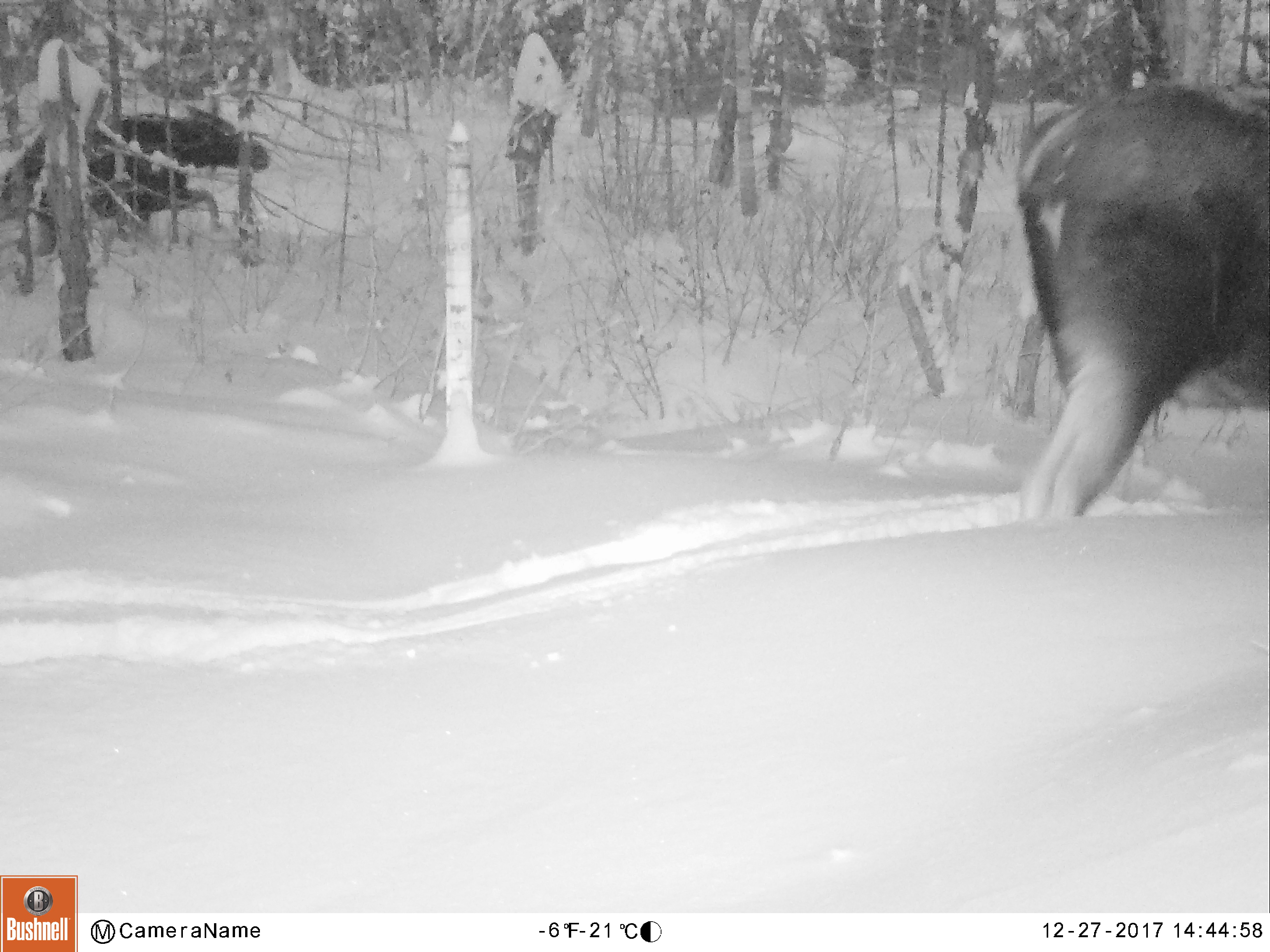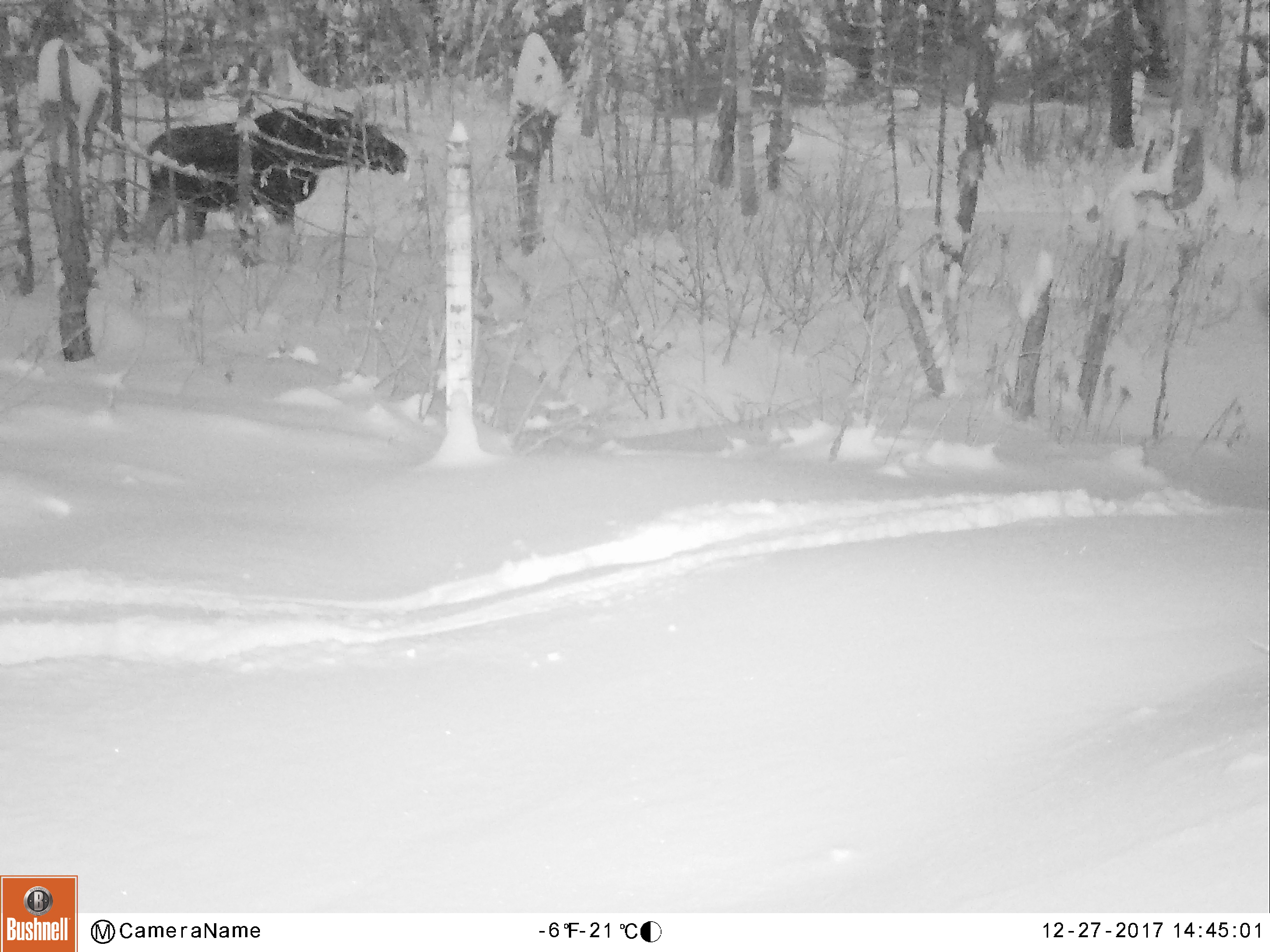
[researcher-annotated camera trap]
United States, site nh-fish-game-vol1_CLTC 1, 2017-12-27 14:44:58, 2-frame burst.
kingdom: Animalia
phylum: Chordata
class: Mammalia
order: Artiodactyla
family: Cervidae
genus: Alces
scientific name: Alces alces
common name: moose